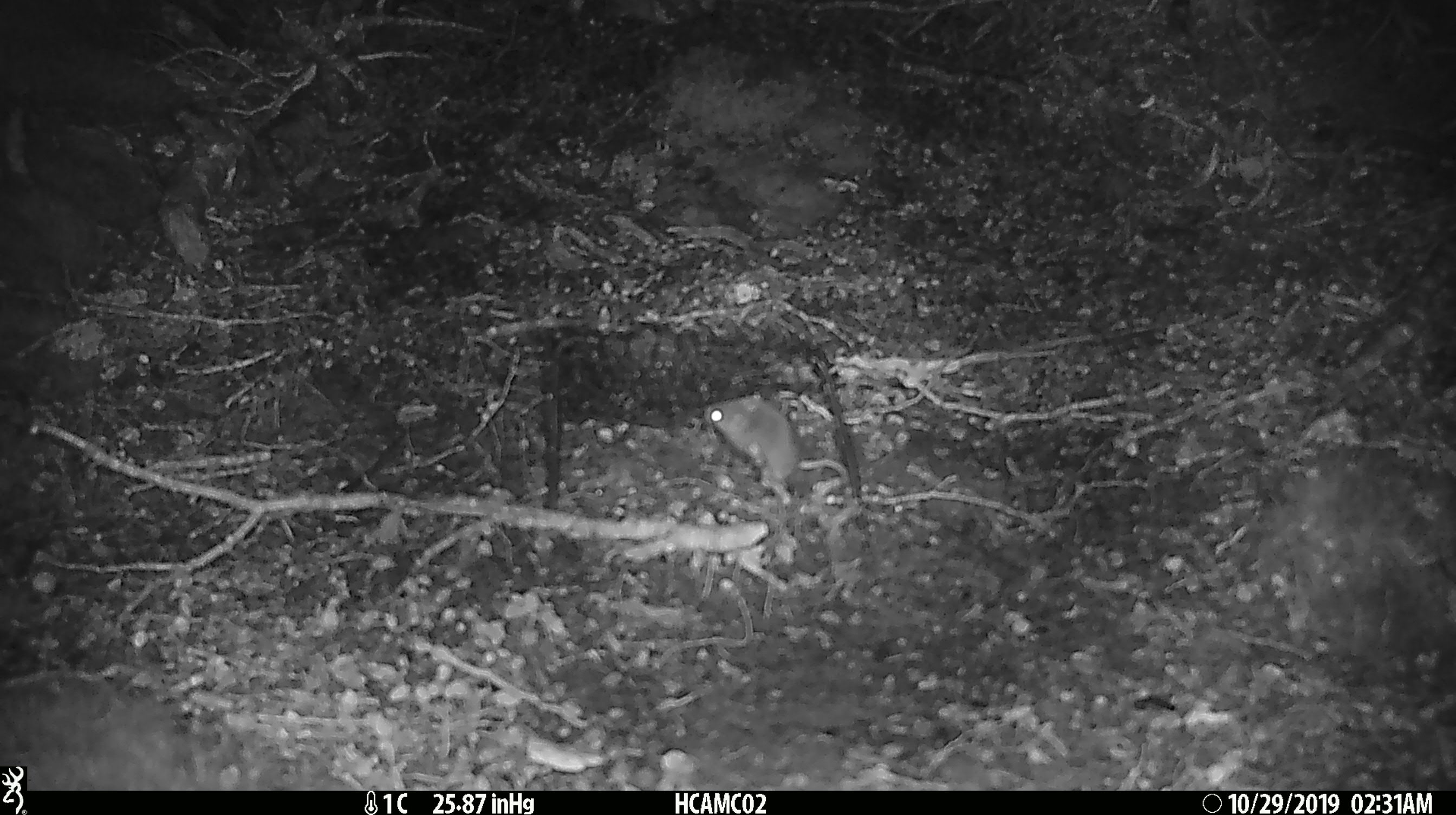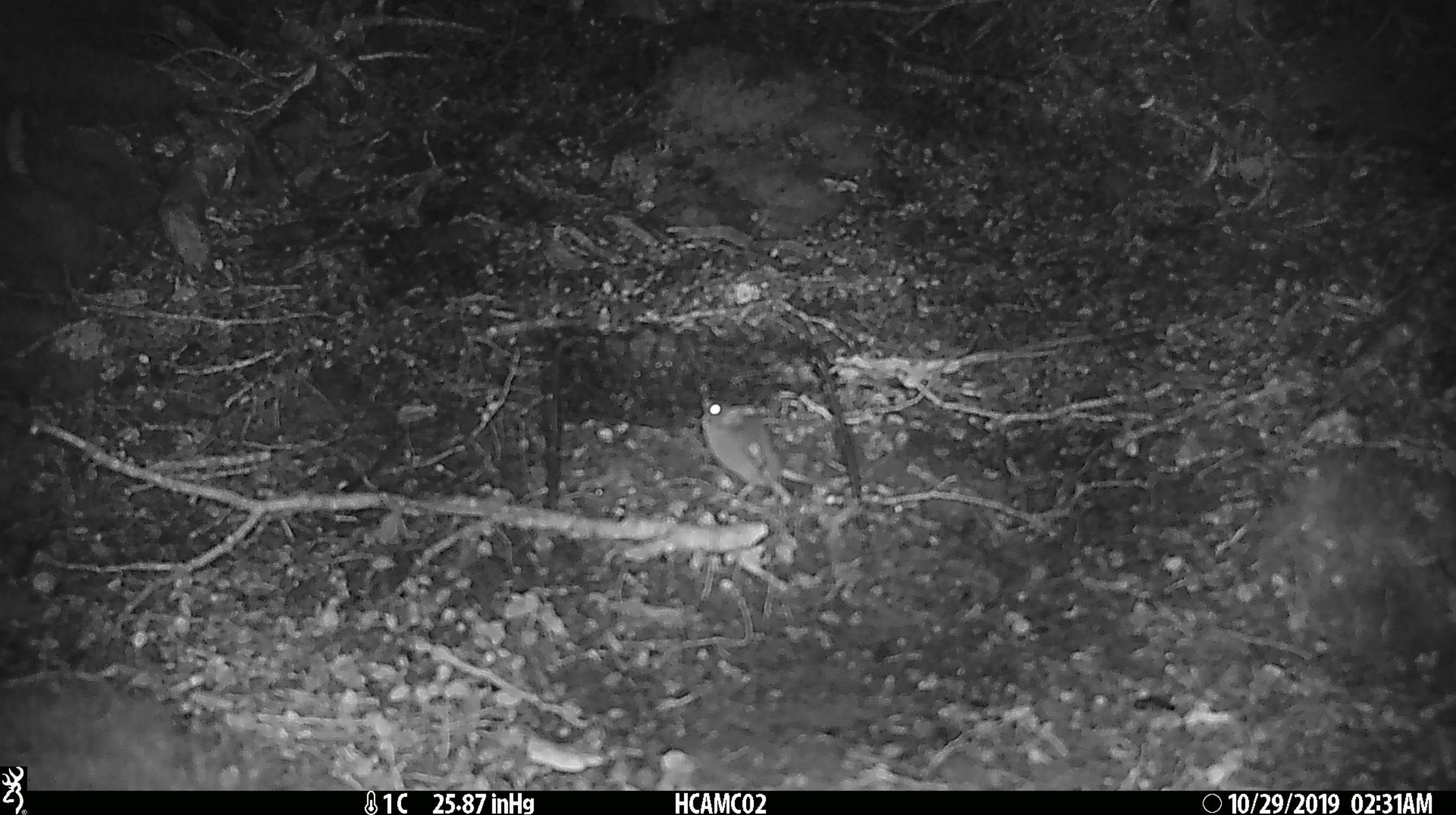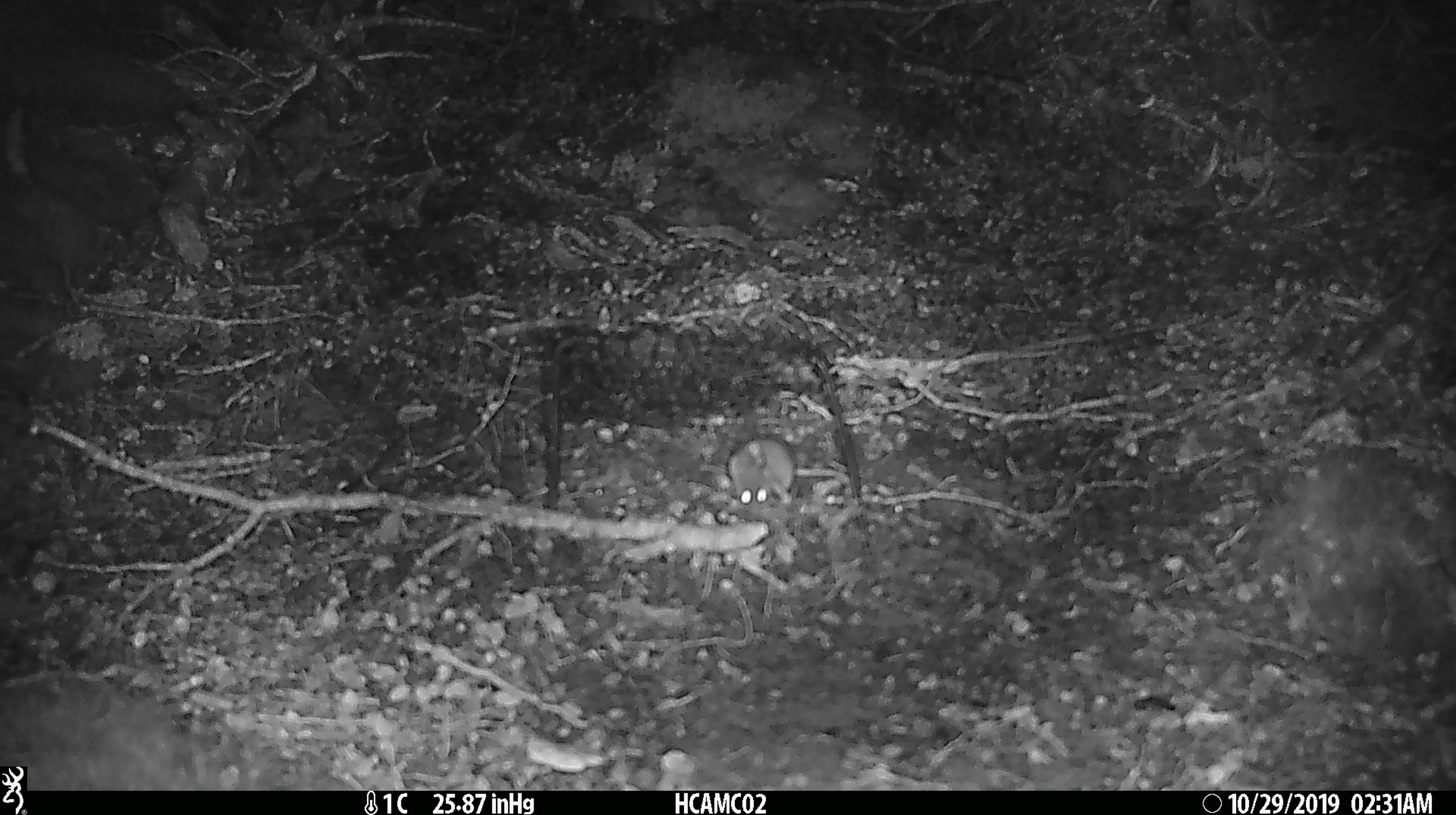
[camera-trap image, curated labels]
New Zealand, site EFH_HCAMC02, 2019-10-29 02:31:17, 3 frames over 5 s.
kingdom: Animalia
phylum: Chordata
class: Mammalia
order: Rodentia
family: Muridae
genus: Mus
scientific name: Mus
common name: mouse